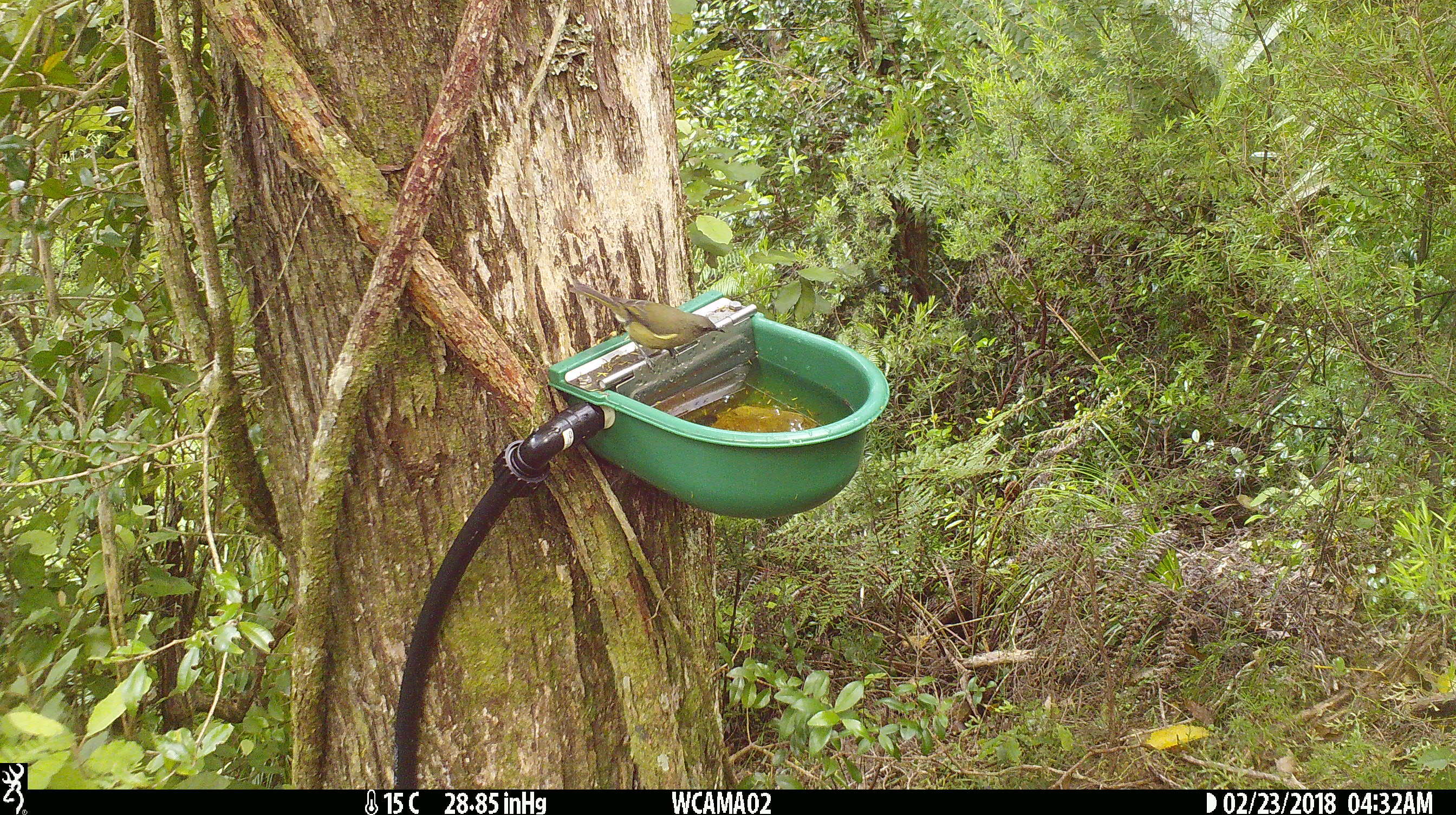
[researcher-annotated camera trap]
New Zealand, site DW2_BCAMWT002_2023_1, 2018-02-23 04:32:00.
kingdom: Animalia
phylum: Chordata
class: Aves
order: Passeriformes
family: Meliphagidae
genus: Anthornis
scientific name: Anthornis melanura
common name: new zealand bellbird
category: bellbird